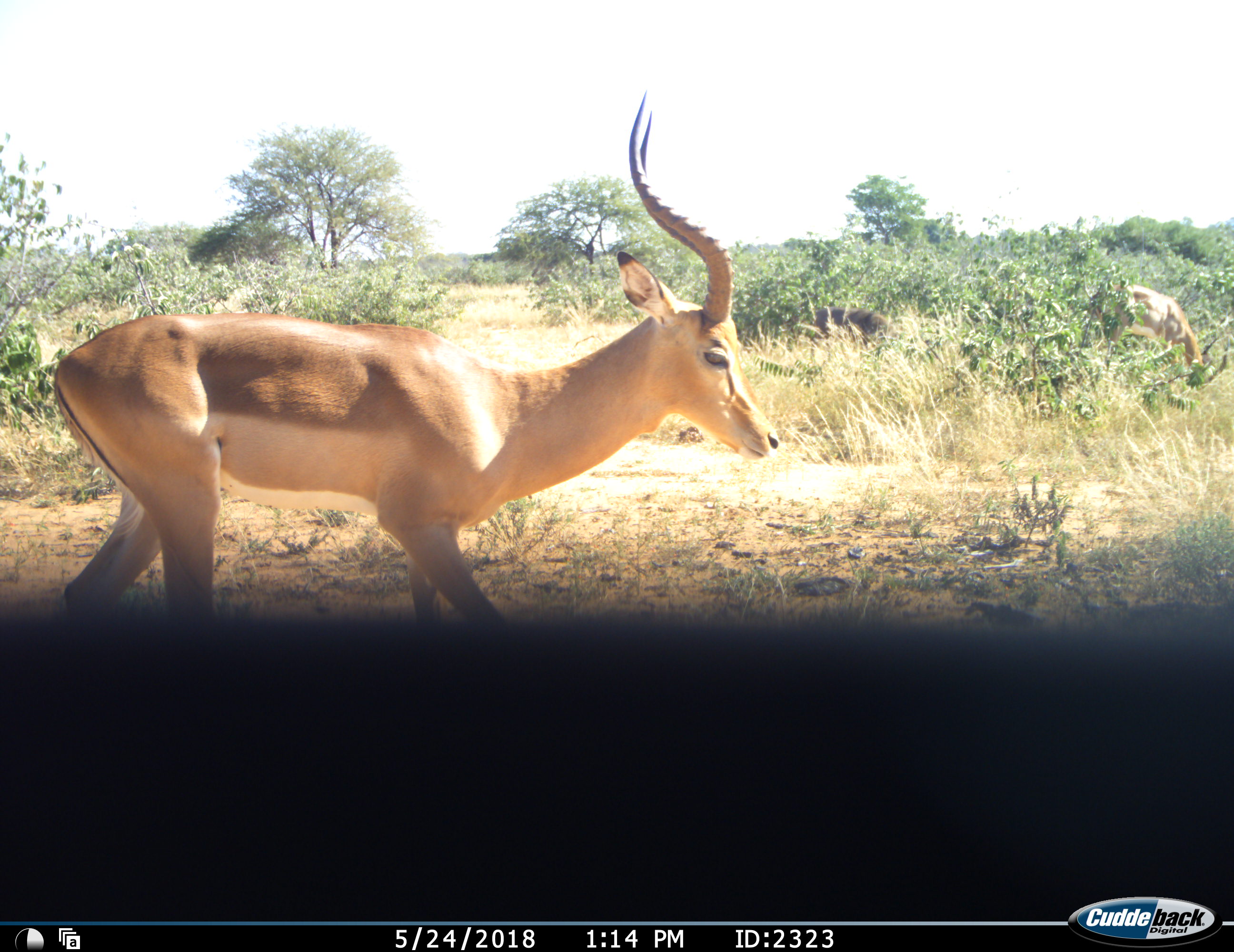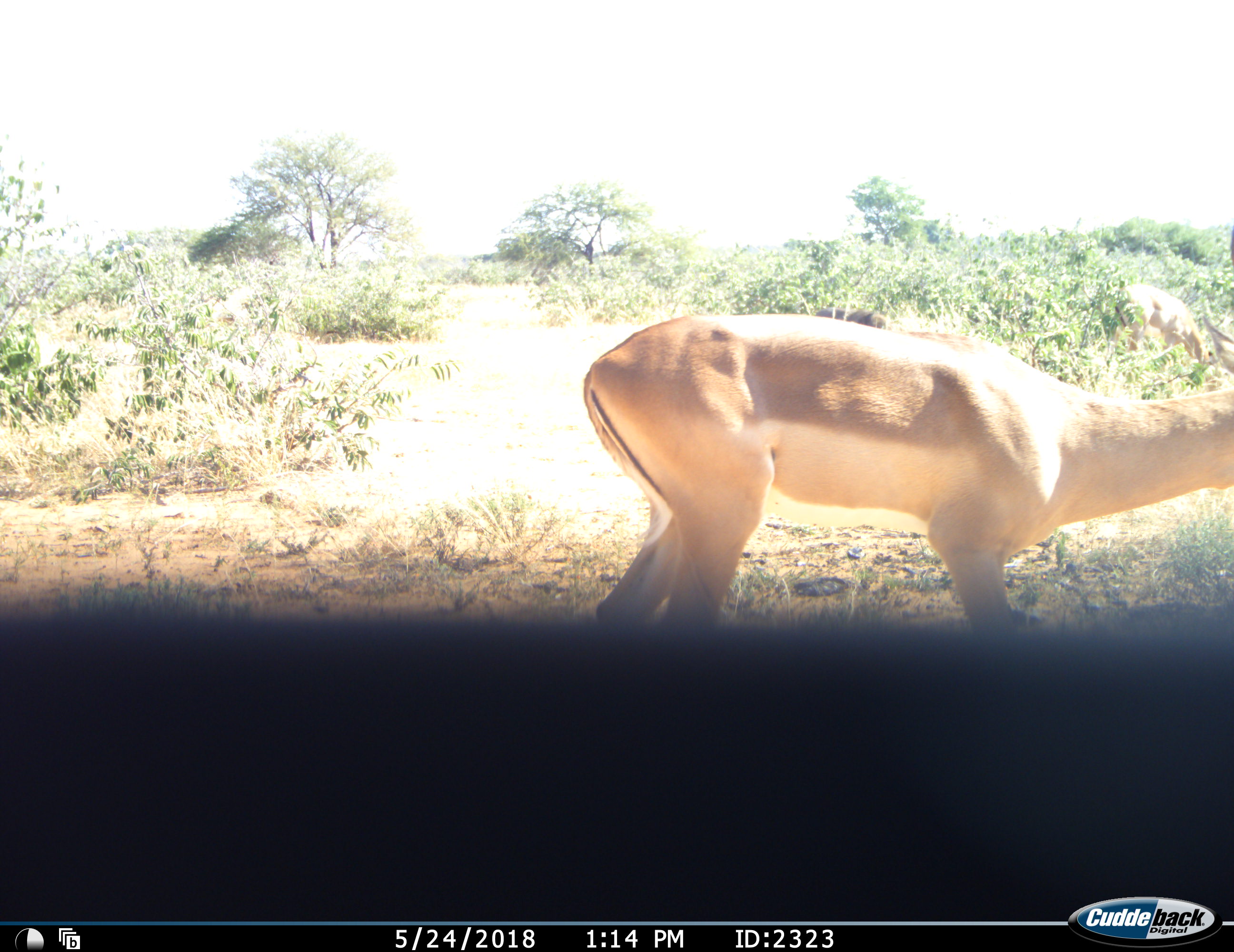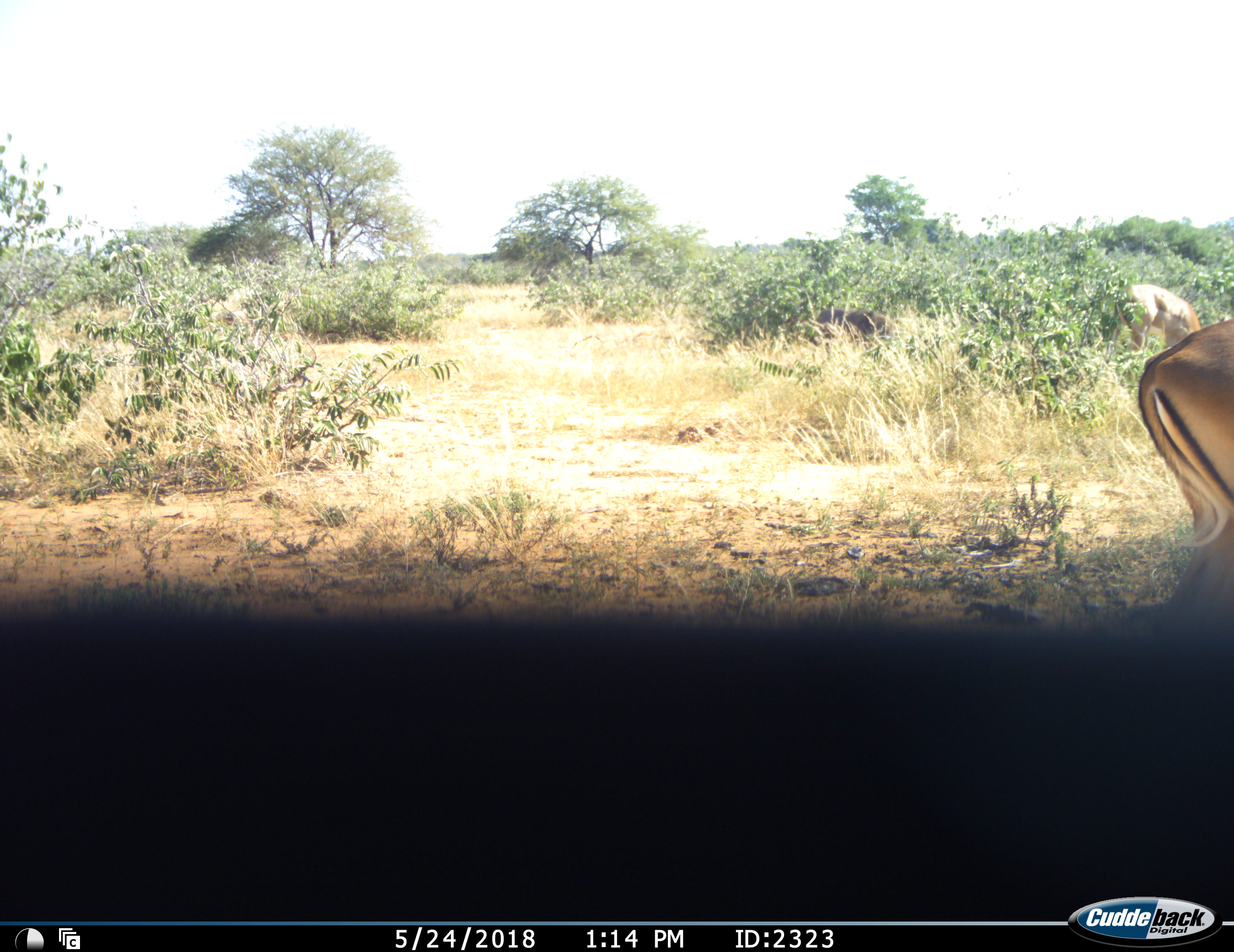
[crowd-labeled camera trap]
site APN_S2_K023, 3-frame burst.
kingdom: Animalia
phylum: Chordata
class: Mammalia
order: Artiodactyla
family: Bovidae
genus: Aepyceros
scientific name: Aepyceros melampus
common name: impala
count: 2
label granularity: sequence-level